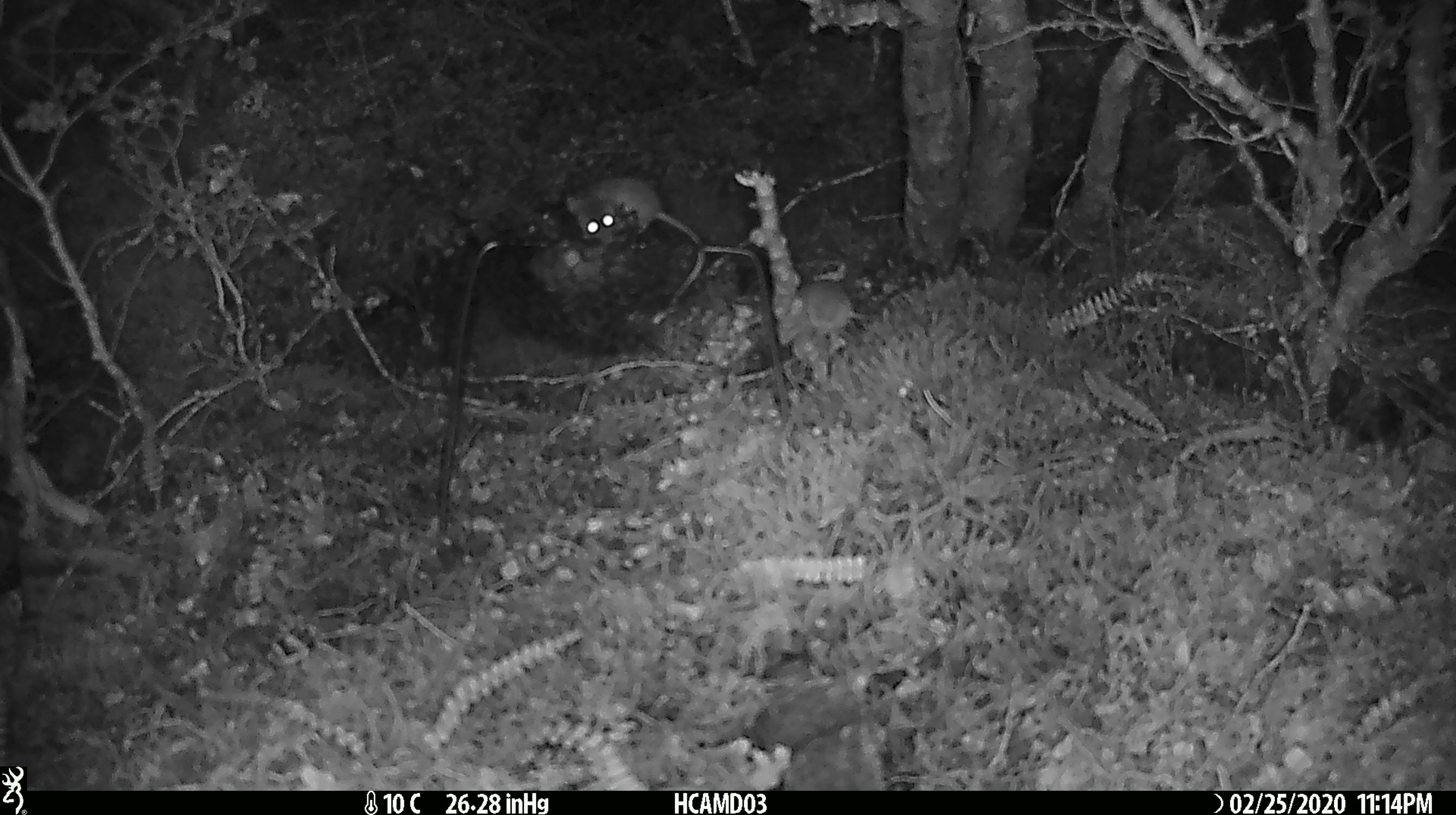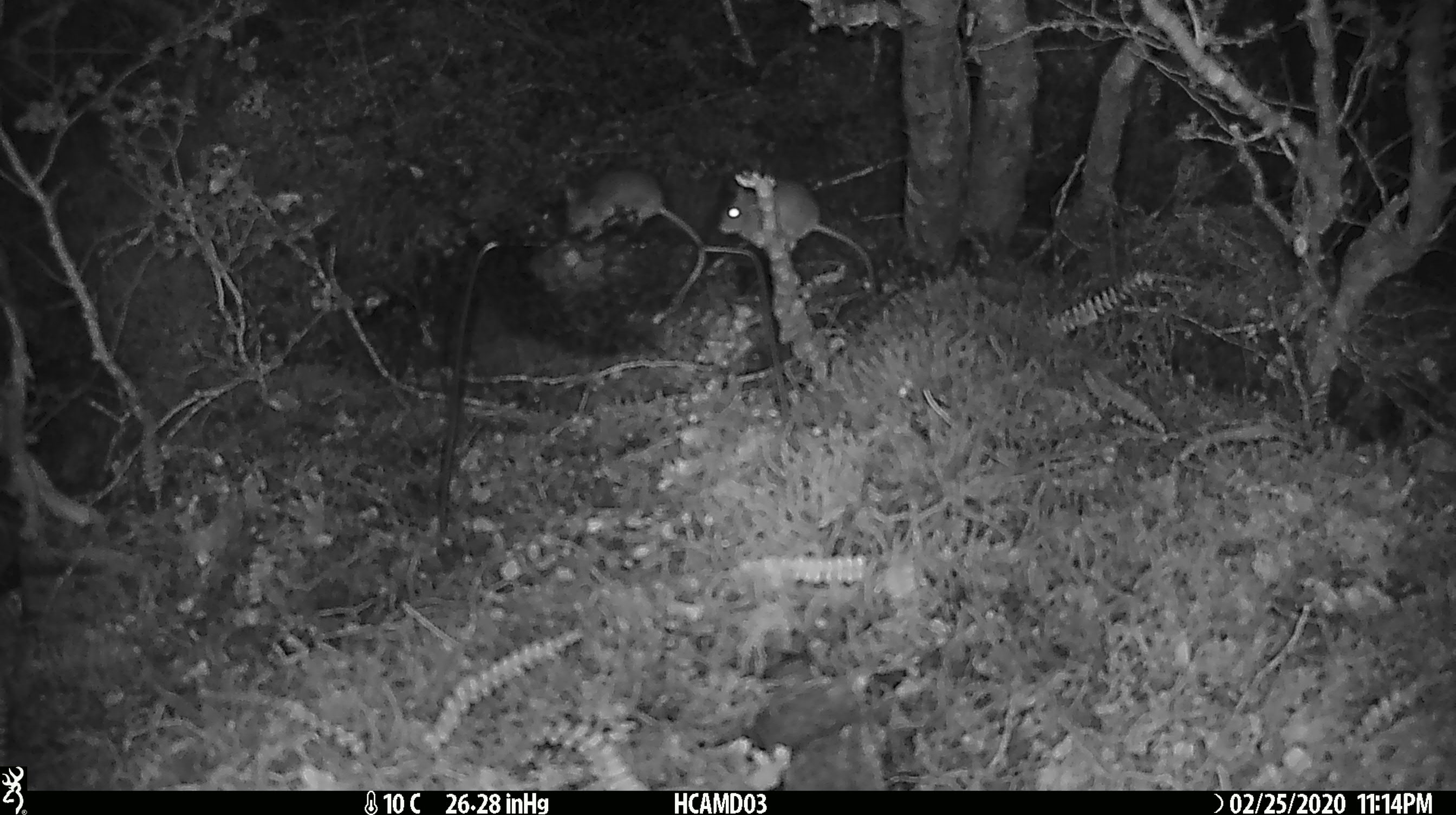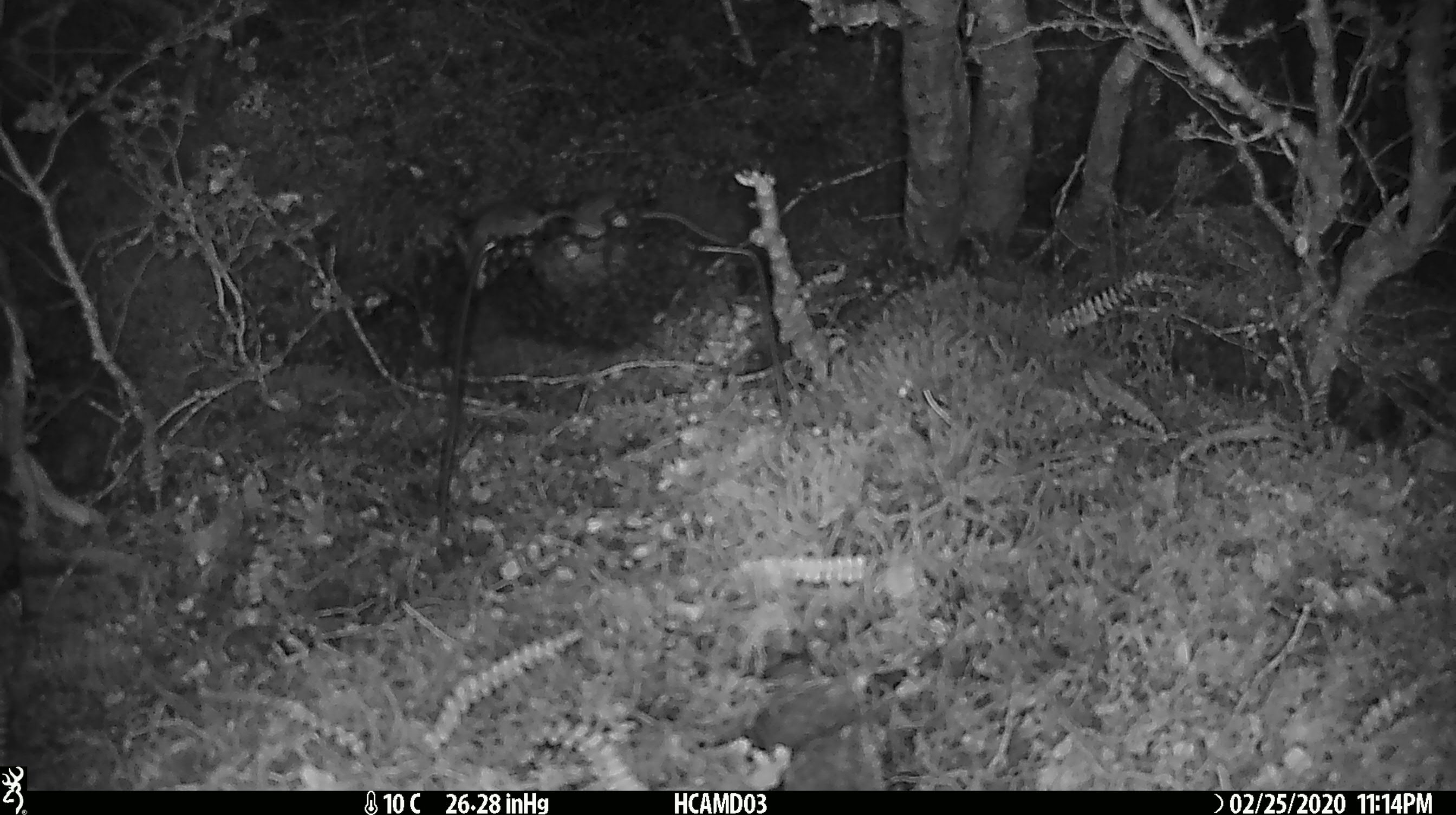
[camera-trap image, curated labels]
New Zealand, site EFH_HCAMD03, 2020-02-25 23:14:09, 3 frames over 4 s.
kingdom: Animalia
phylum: Chordata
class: Mammalia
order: Rodentia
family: Muridae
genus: Mus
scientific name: Mus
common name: mouse